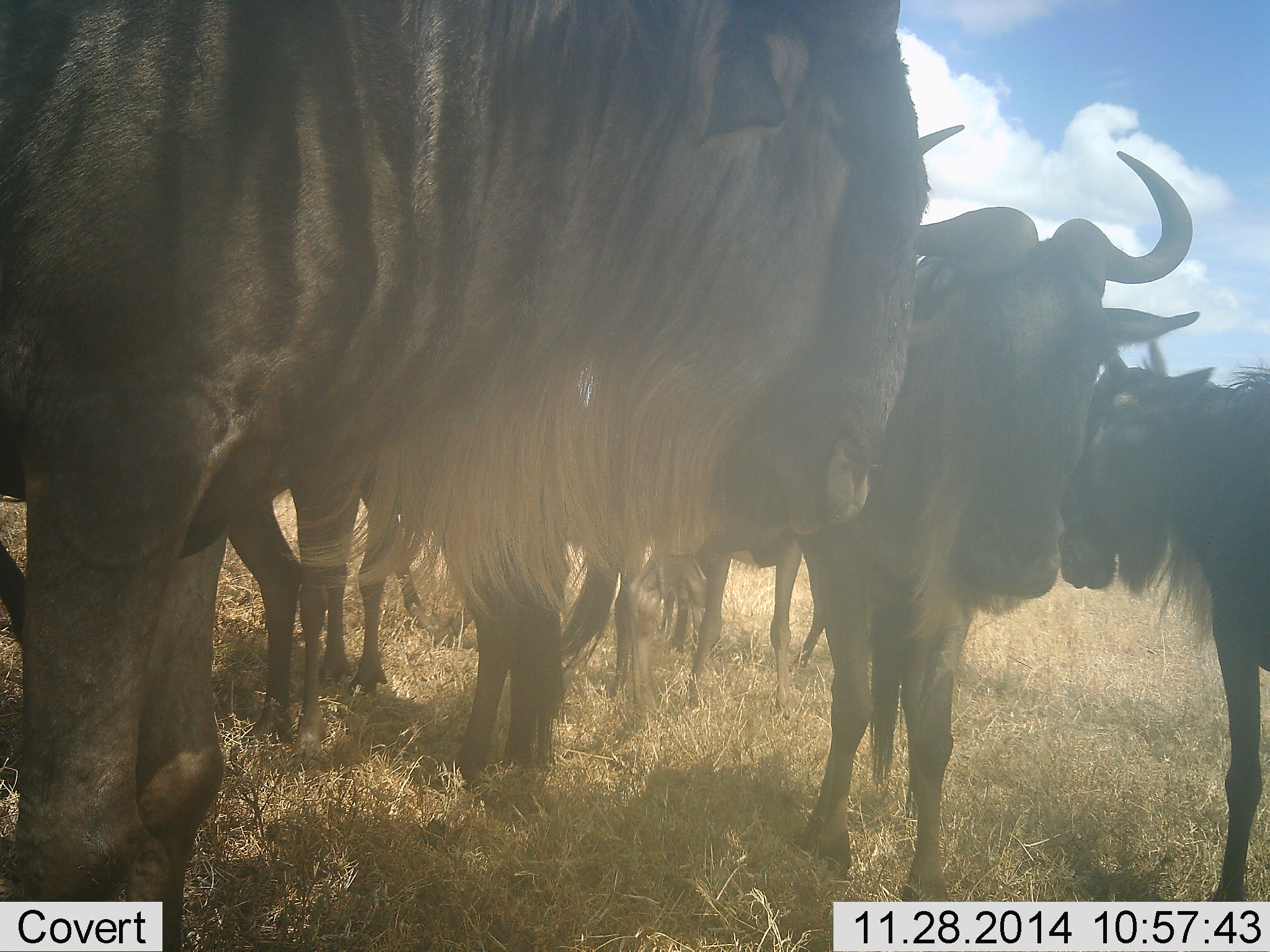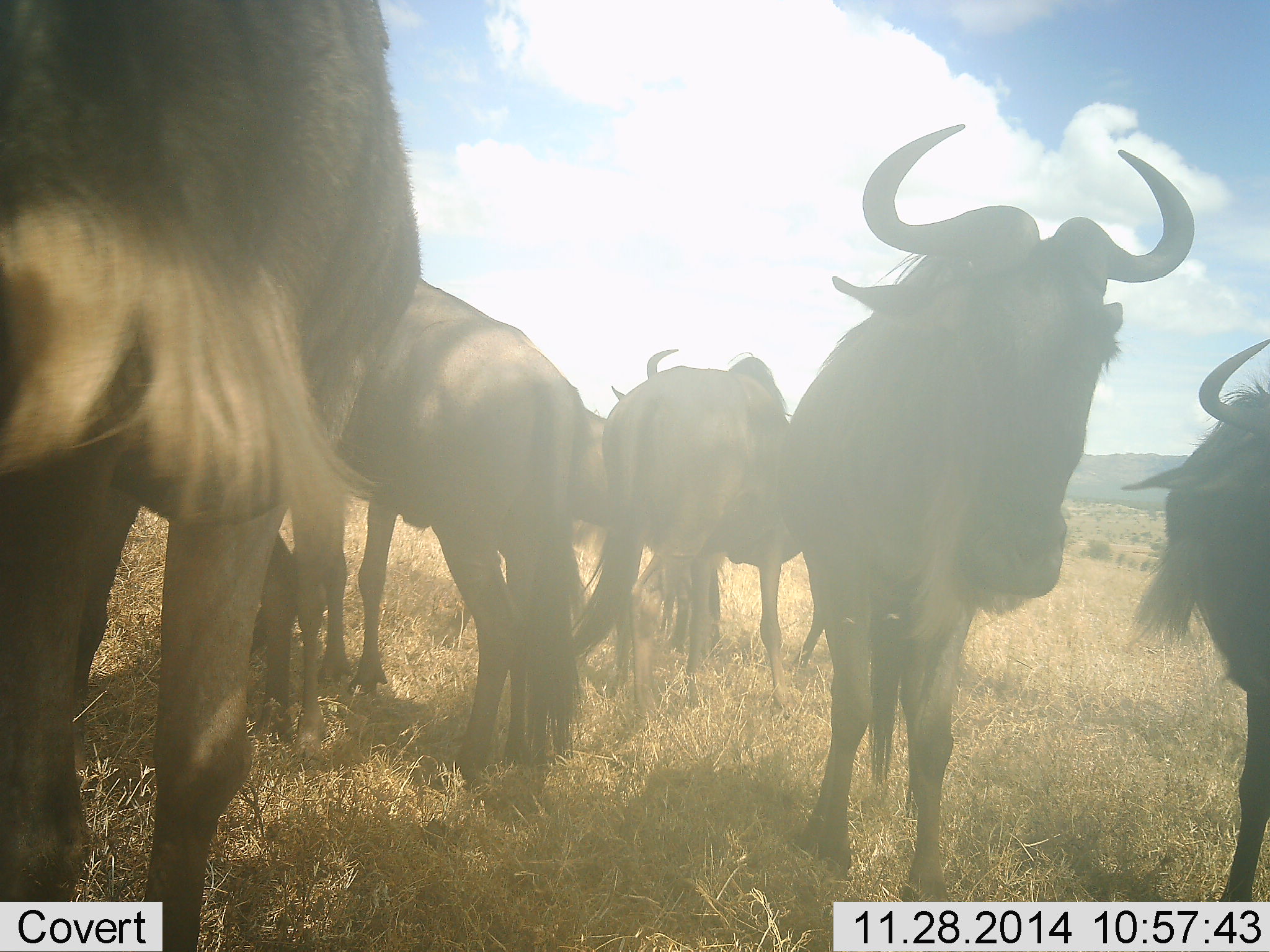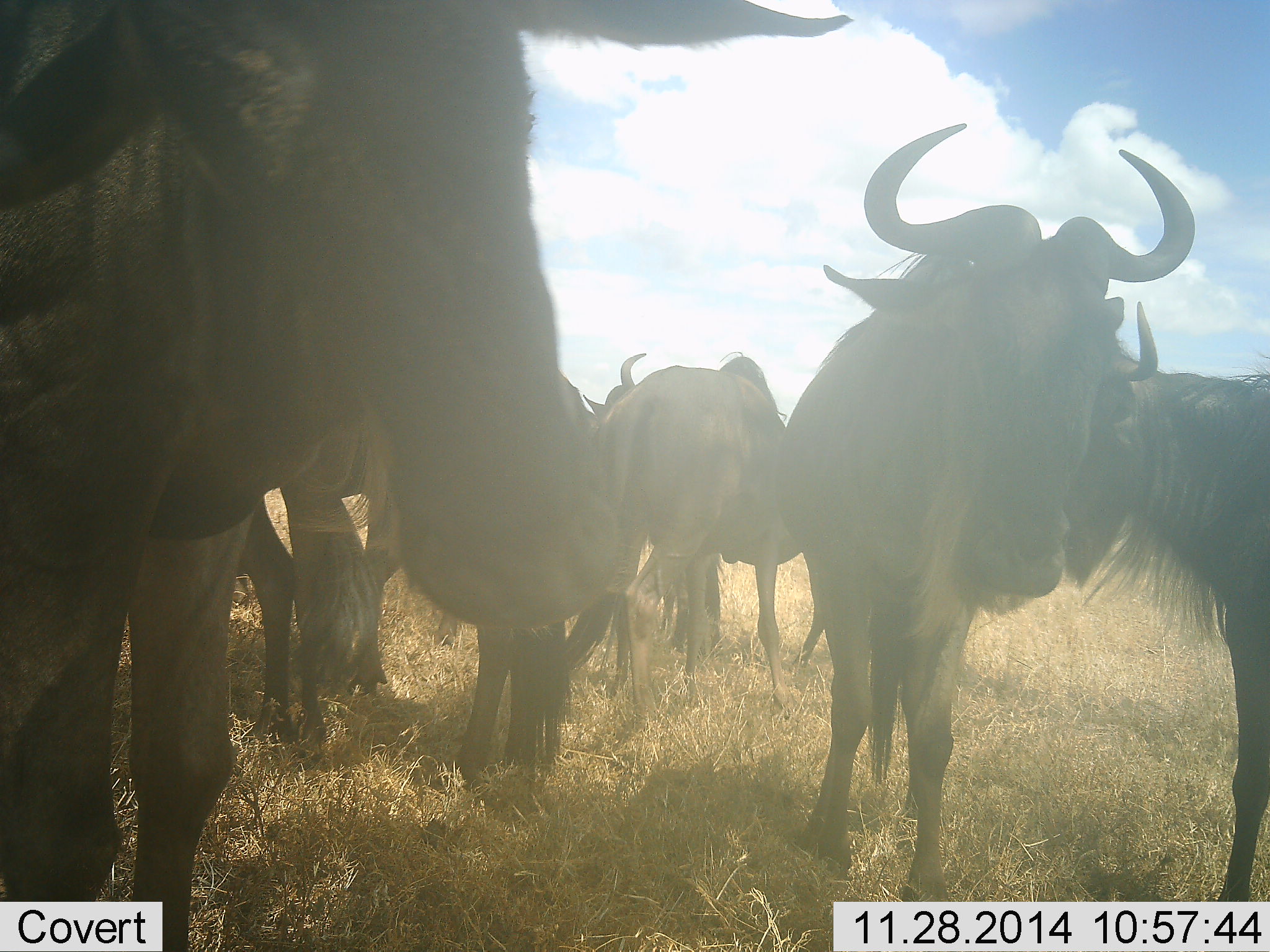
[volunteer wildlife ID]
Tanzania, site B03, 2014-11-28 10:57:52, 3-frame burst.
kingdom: Animalia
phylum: Chordata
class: Mammalia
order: Artiodactyla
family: Bovidae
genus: Connochaetes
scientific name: Connochaetes taurinus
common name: blue wildebeest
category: wildebeest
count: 7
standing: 90%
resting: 0%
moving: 30%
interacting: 0%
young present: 0%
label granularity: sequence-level